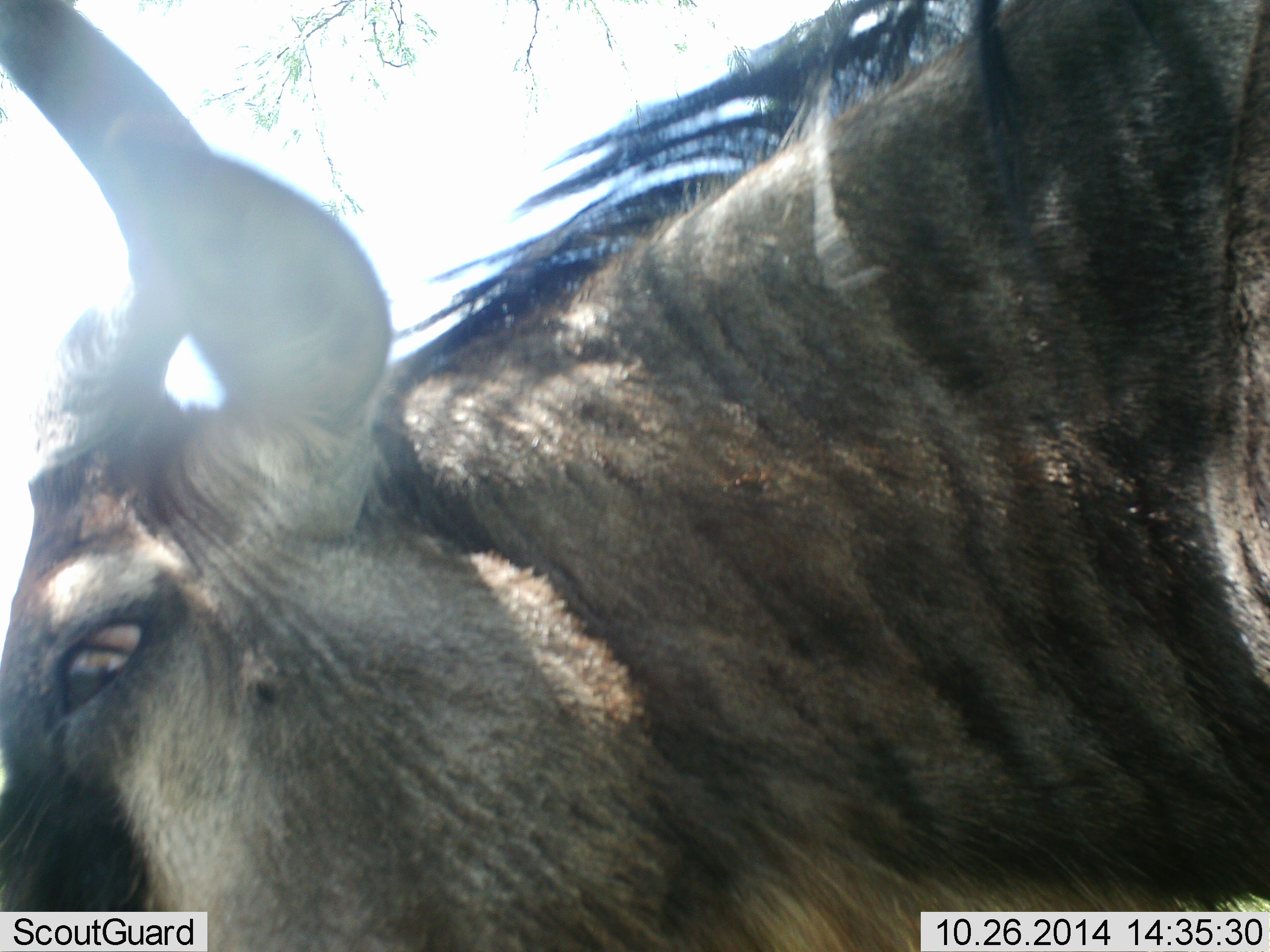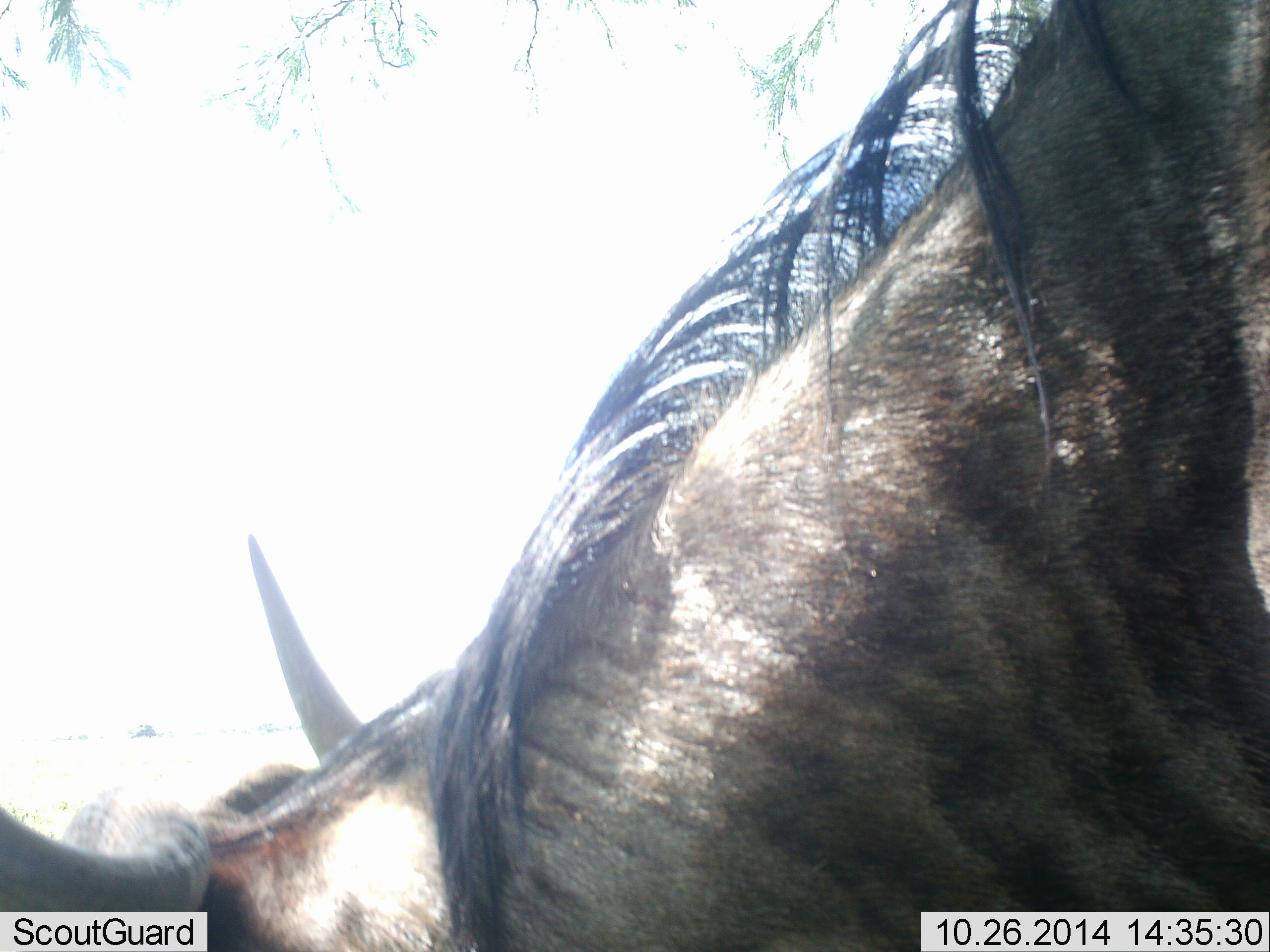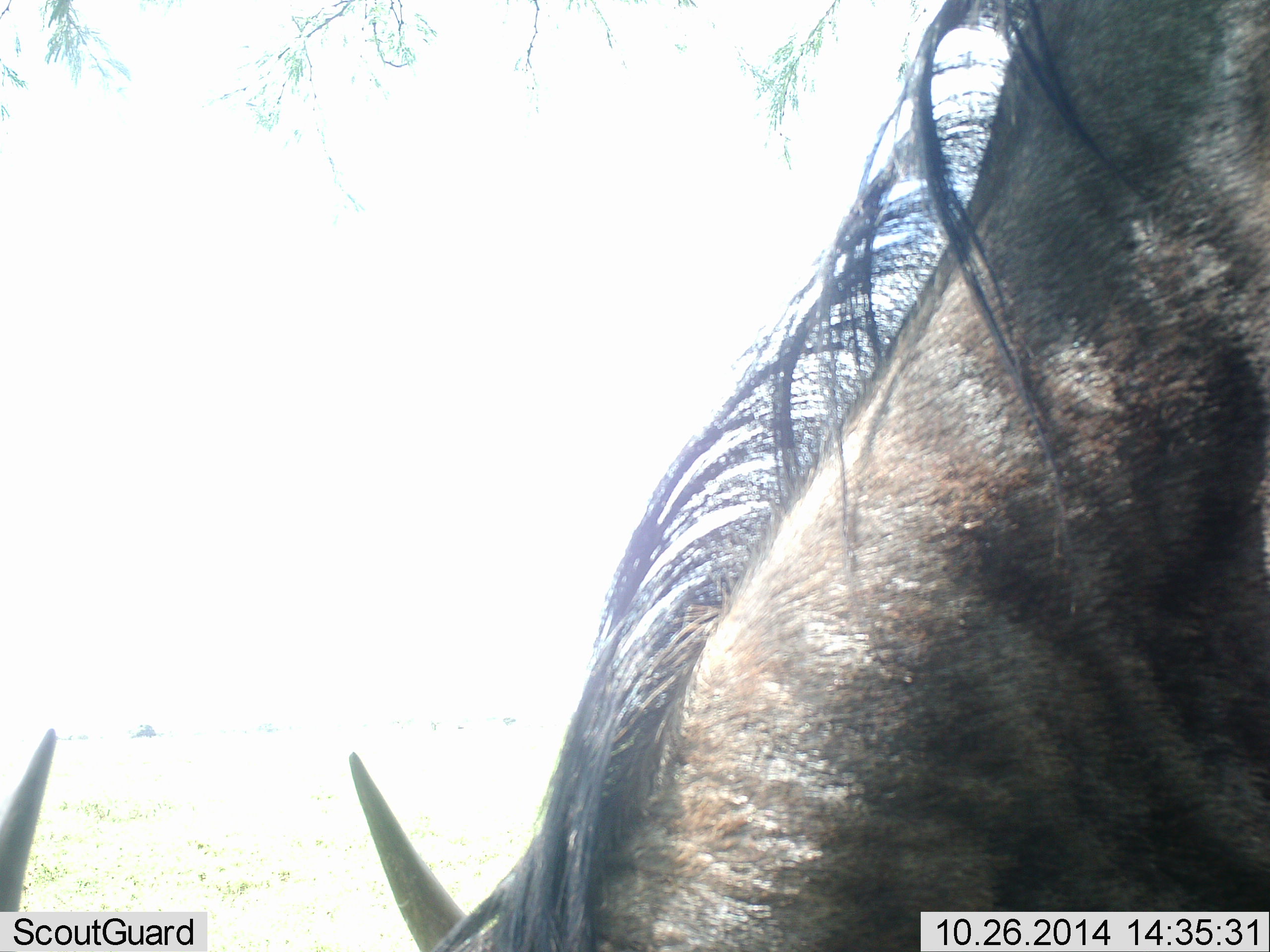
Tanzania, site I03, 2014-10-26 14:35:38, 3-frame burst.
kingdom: Animalia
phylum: Chordata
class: Mammalia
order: Artiodactyla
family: Bovidae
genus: Connochaetes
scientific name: Connochaetes taurinus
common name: blue wildebeest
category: wildebeest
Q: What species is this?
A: Wildebeest (blue wildebeest) (Connochaetes taurinus).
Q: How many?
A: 1.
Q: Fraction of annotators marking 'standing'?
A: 60%.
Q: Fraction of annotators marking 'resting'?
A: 0%.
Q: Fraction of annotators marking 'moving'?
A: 10%.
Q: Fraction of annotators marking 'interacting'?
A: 0%.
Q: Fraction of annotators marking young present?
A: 0%.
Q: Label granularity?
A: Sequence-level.